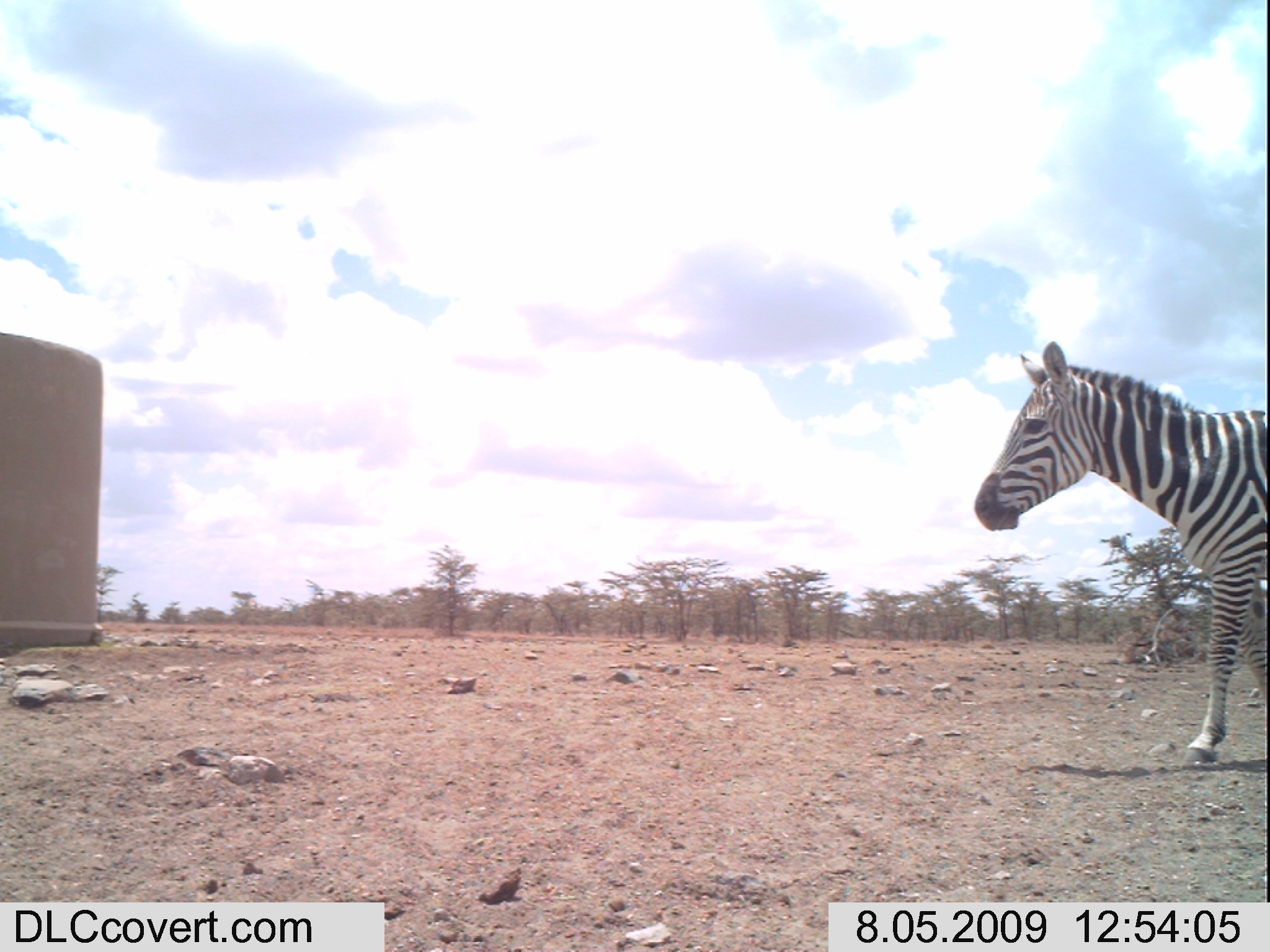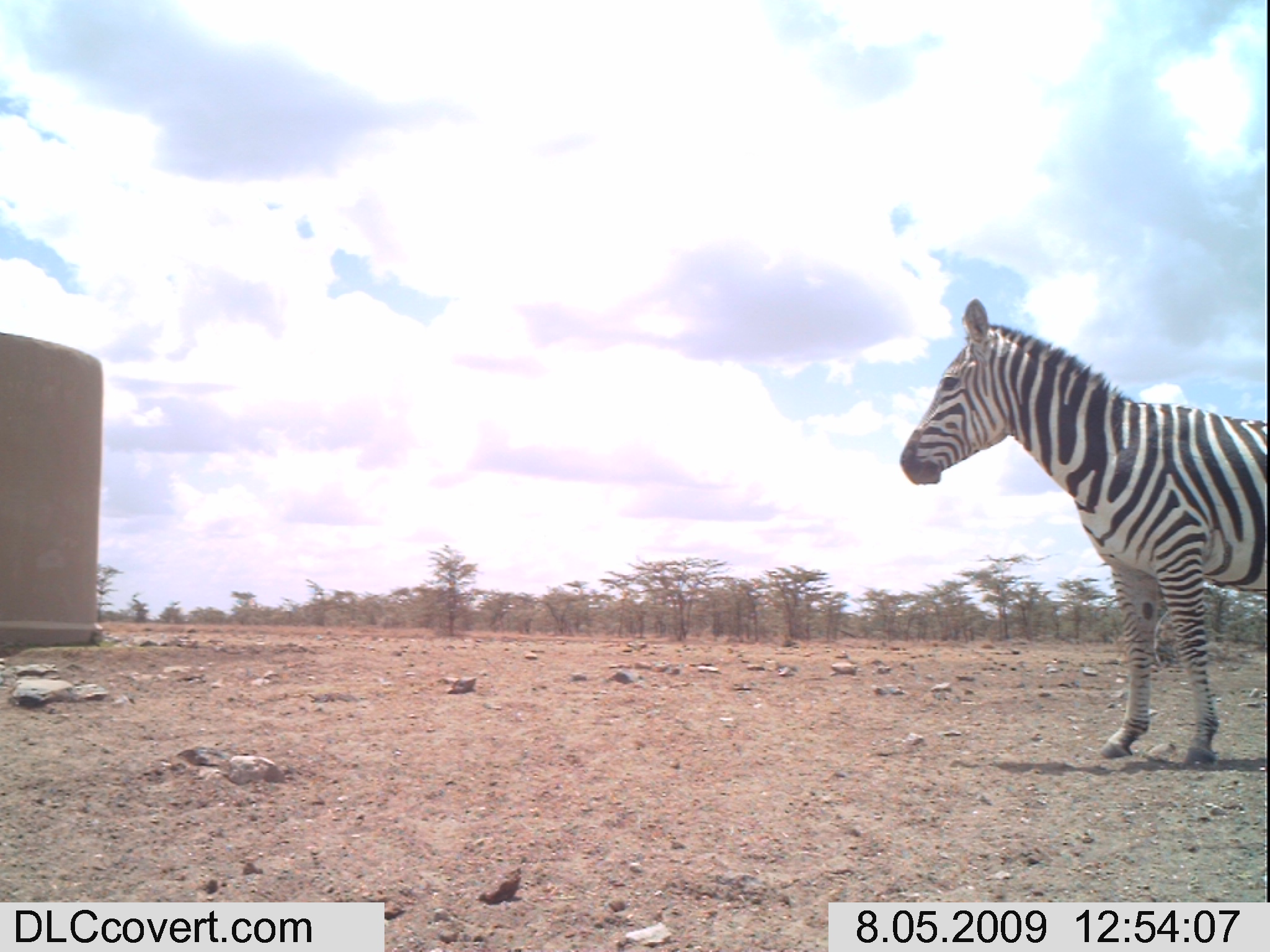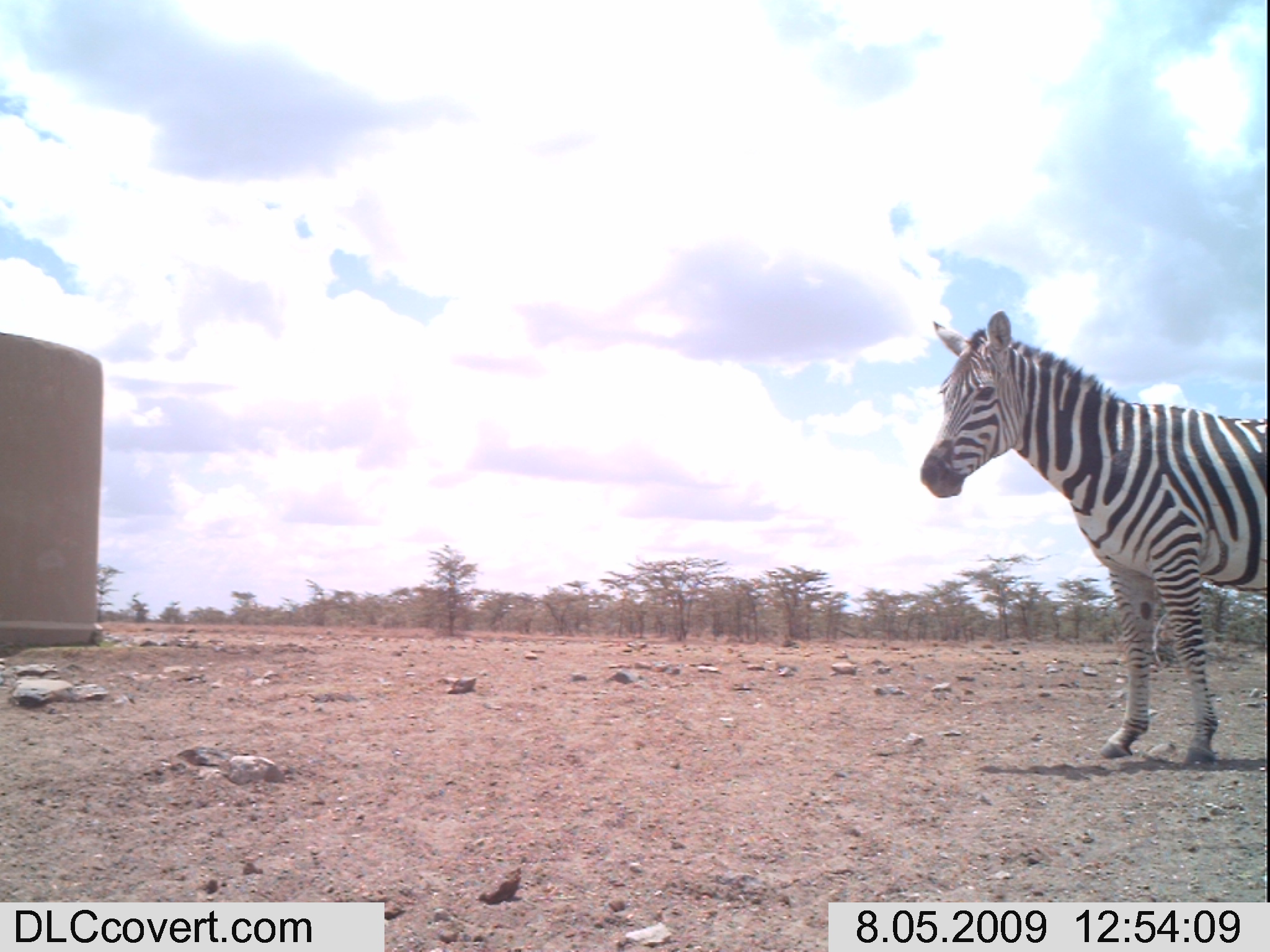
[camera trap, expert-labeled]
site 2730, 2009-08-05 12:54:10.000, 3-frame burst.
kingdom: Animalia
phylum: Chordata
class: Mammalia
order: Perissodactyla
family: Equidae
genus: Equus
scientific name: Equus quagga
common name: plains zebra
Equus quagga (plains zebra), count 1.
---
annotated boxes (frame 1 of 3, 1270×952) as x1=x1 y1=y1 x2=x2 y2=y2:
equus quagga: x1=973 y1=341 x2=1270 y2=766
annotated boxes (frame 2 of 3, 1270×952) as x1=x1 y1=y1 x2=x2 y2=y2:
equus quagga: x1=899 y1=297 x2=1270 y2=764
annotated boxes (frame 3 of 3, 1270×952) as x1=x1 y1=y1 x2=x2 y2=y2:
equus quagga: x1=918 y1=309 x2=1269 y2=768